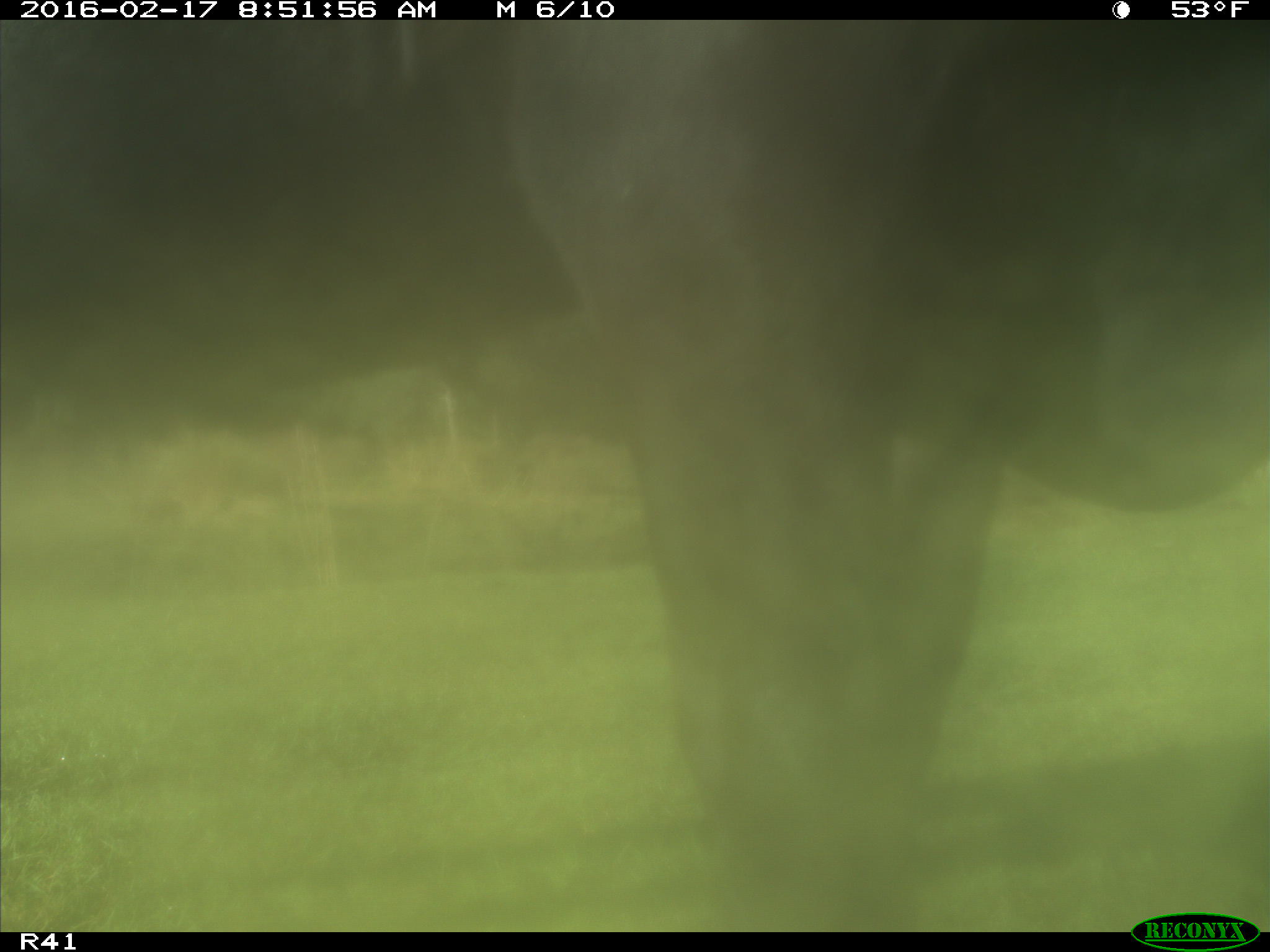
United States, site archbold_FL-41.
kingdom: Animalia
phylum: Chordata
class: Mammalia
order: Artiodactyla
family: Bovidae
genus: Bos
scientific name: Bos taurus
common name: domestic cow